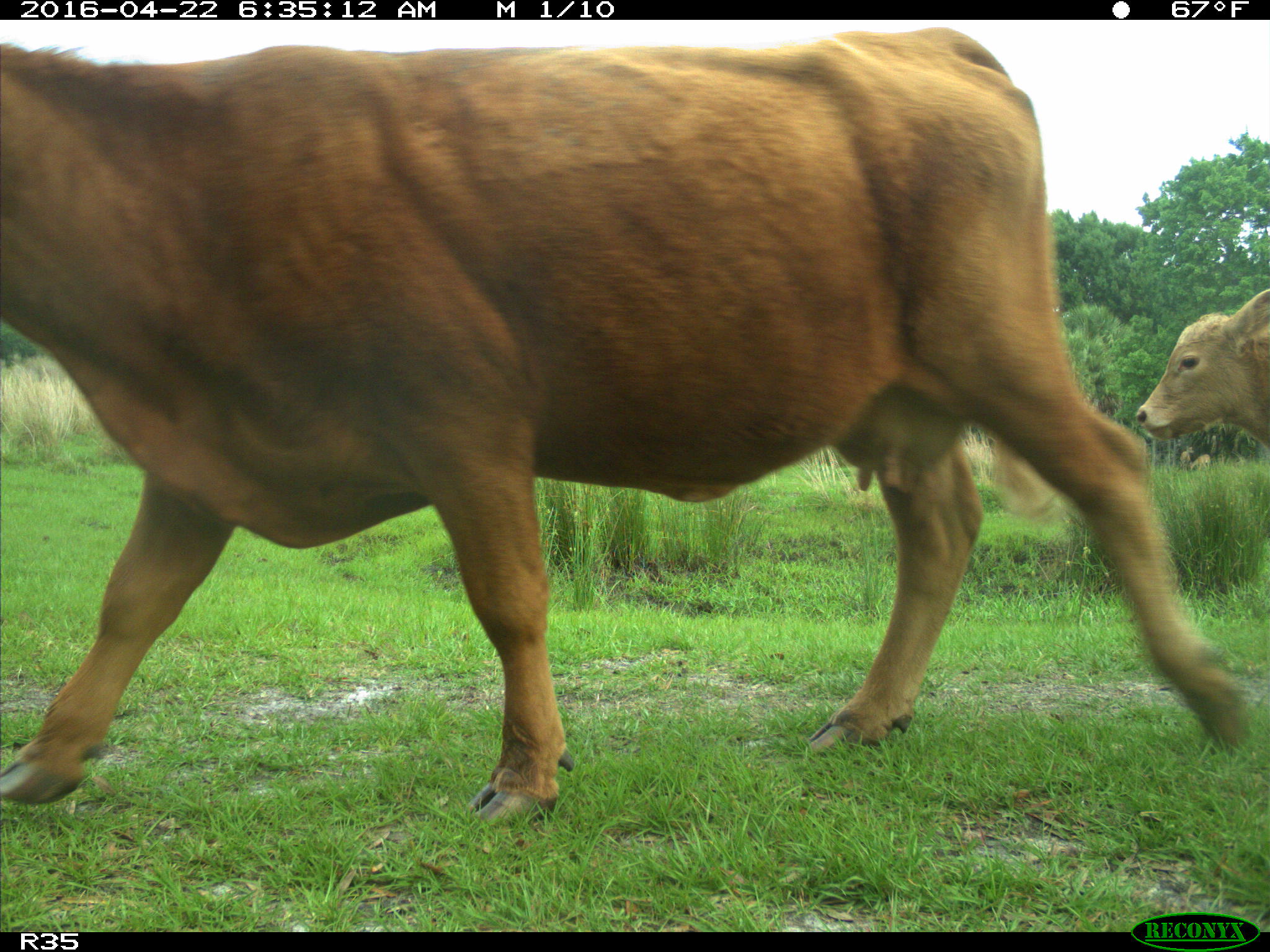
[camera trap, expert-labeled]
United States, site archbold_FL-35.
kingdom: Animalia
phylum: Chordata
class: Mammalia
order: Artiodactyla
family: Bovidae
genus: Bos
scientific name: Bos taurus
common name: domestic cow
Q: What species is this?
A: Bos taurus (domestic cow).